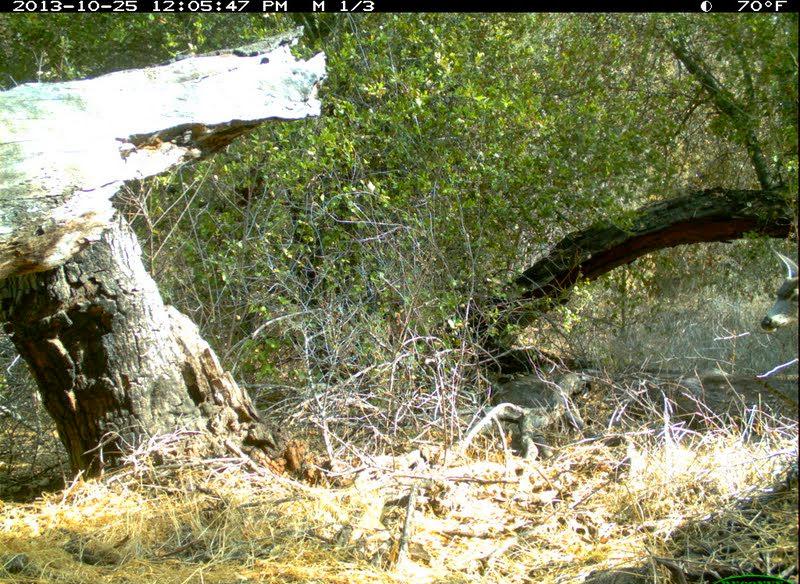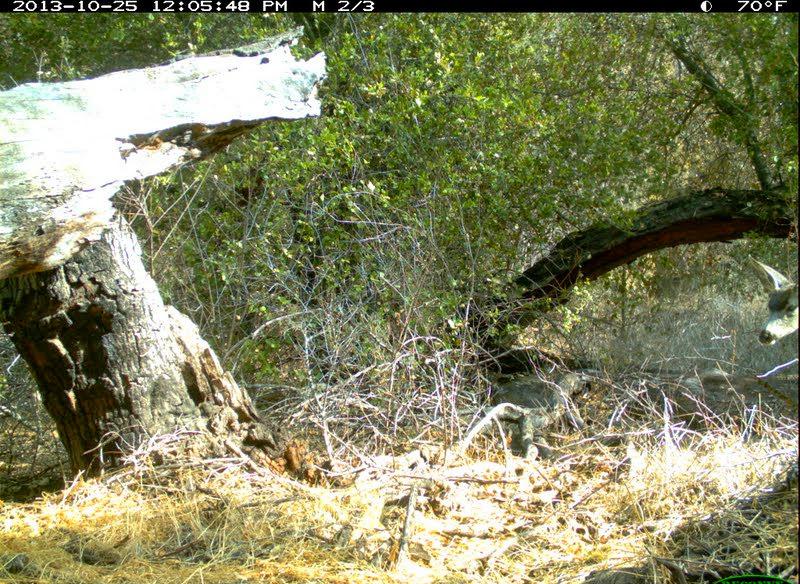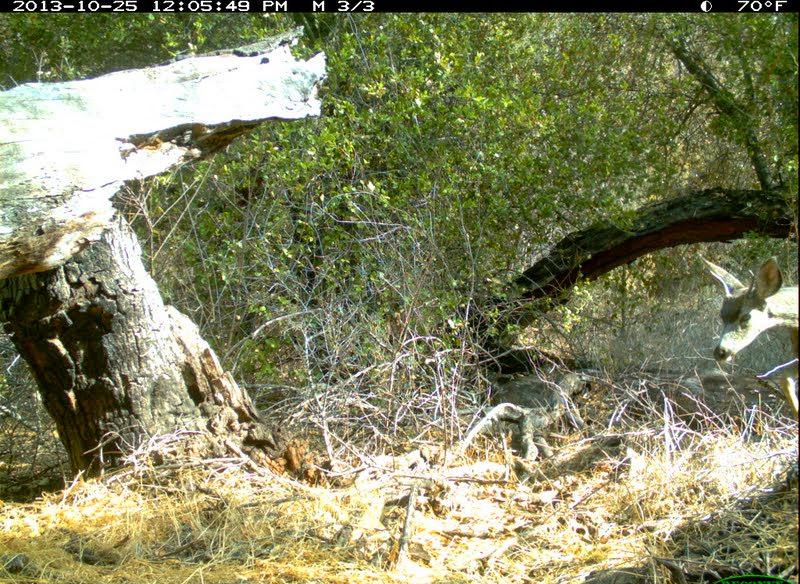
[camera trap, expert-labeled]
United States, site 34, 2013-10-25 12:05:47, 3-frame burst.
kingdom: Animalia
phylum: Chordata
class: Mammalia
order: Artiodactyla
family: Cervidae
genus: Odocoileus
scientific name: Odocoileus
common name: deer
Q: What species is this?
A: Deer (Odocoileus).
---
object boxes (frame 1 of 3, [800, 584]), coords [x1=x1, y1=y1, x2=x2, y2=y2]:
deer: [x1=758, y1=242, x2=800, y2=342]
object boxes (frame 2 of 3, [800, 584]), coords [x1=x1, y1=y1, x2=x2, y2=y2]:
deer: [x1=744, y1=253, x2=800, y2=355]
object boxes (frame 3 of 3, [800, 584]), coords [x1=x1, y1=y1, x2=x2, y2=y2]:
deer: [x1=687, y1=248, x2=800, y2=366]